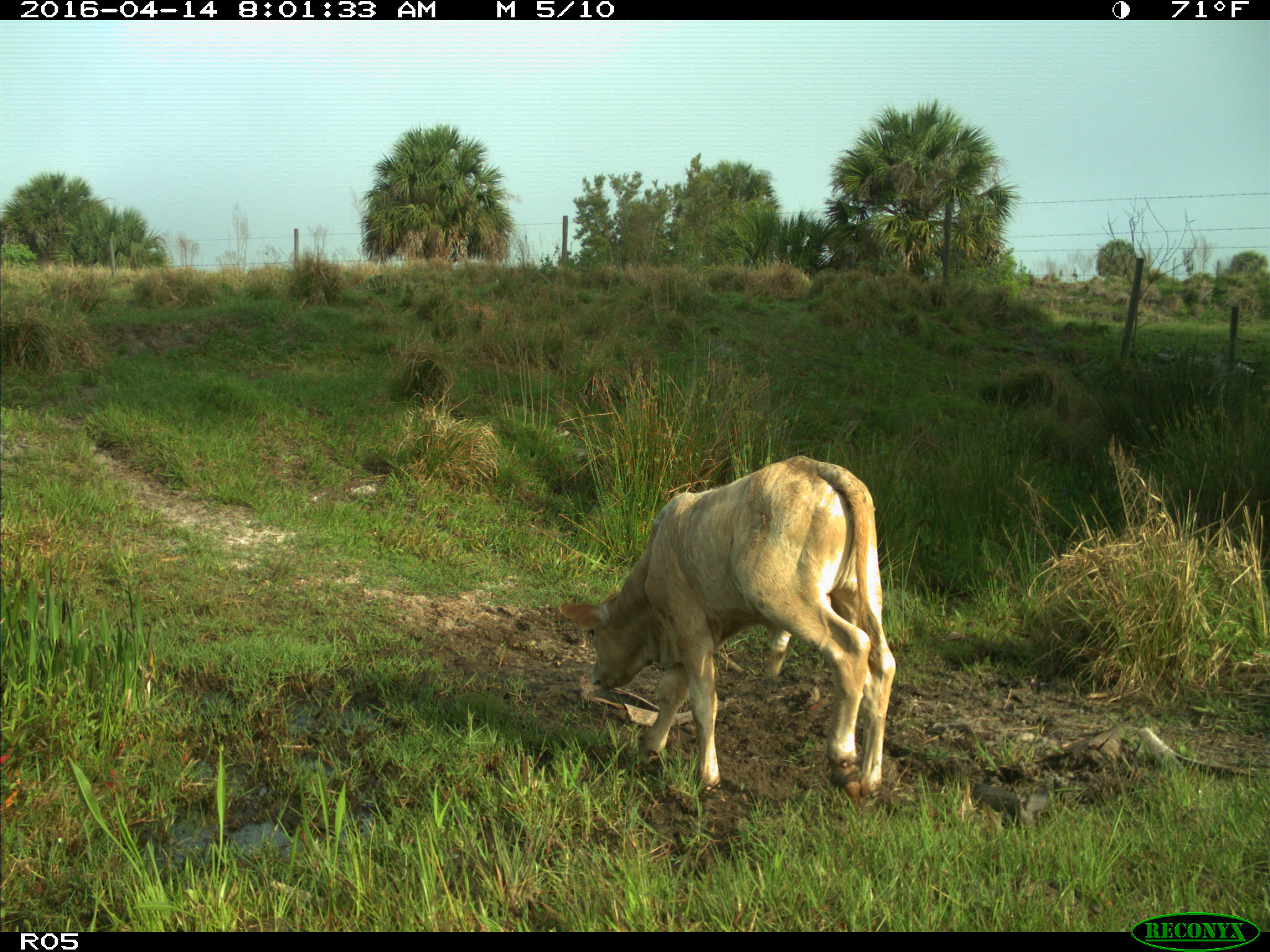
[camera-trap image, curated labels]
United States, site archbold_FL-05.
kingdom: Animalia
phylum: Chordata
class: Mammalia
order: Artiodactyla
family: Bovidae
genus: Bos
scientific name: Bos taurus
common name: domestic cow